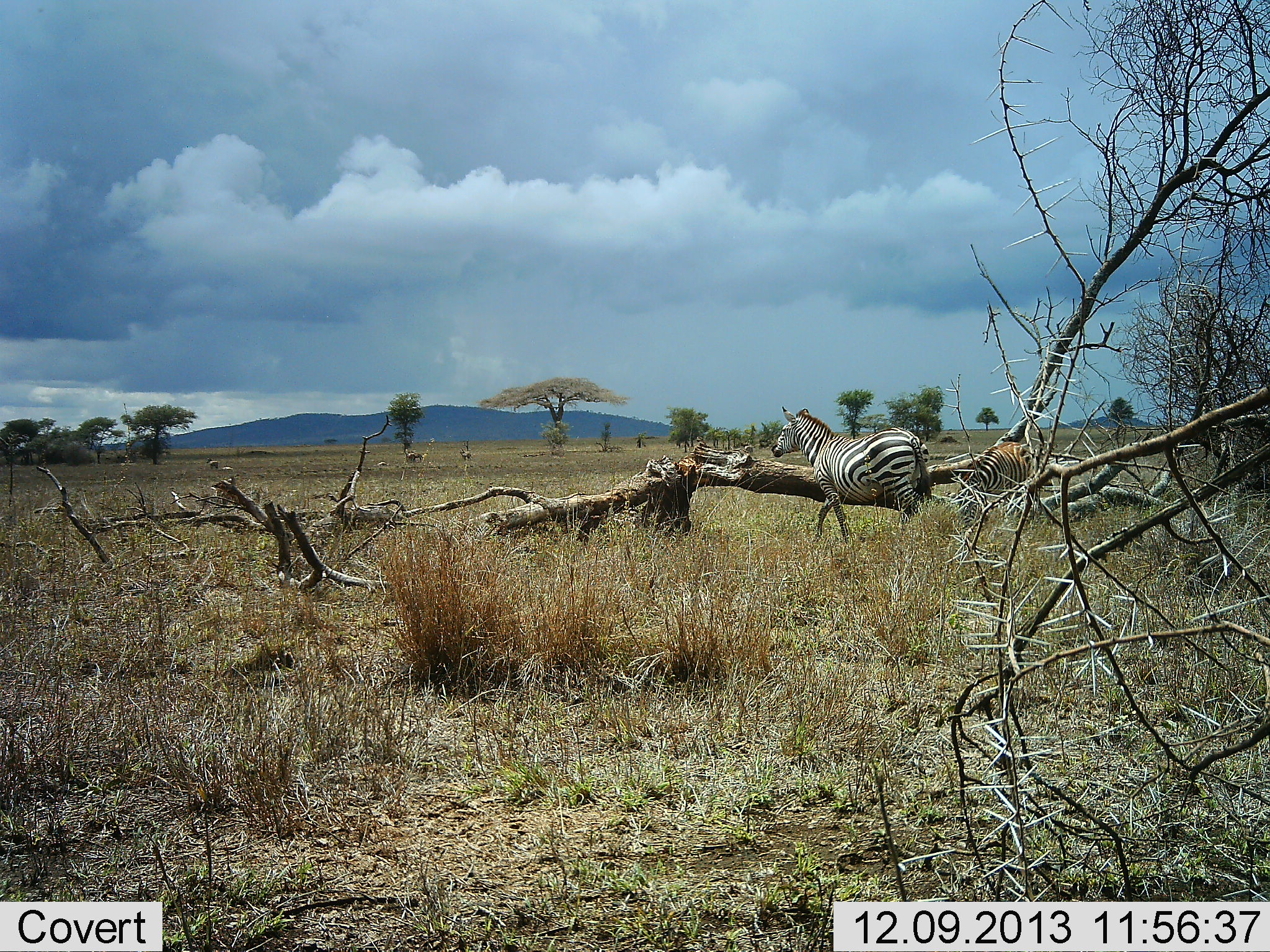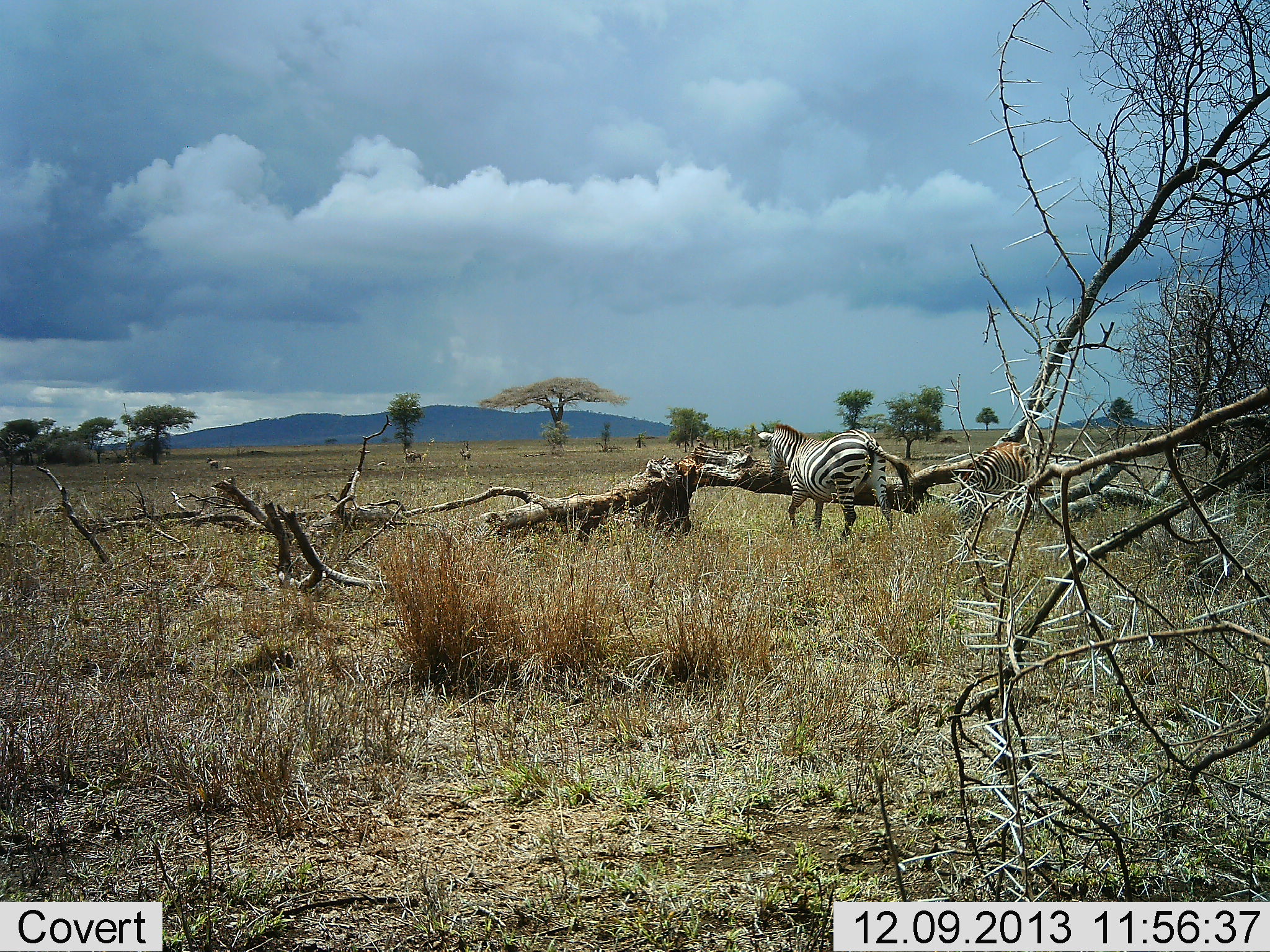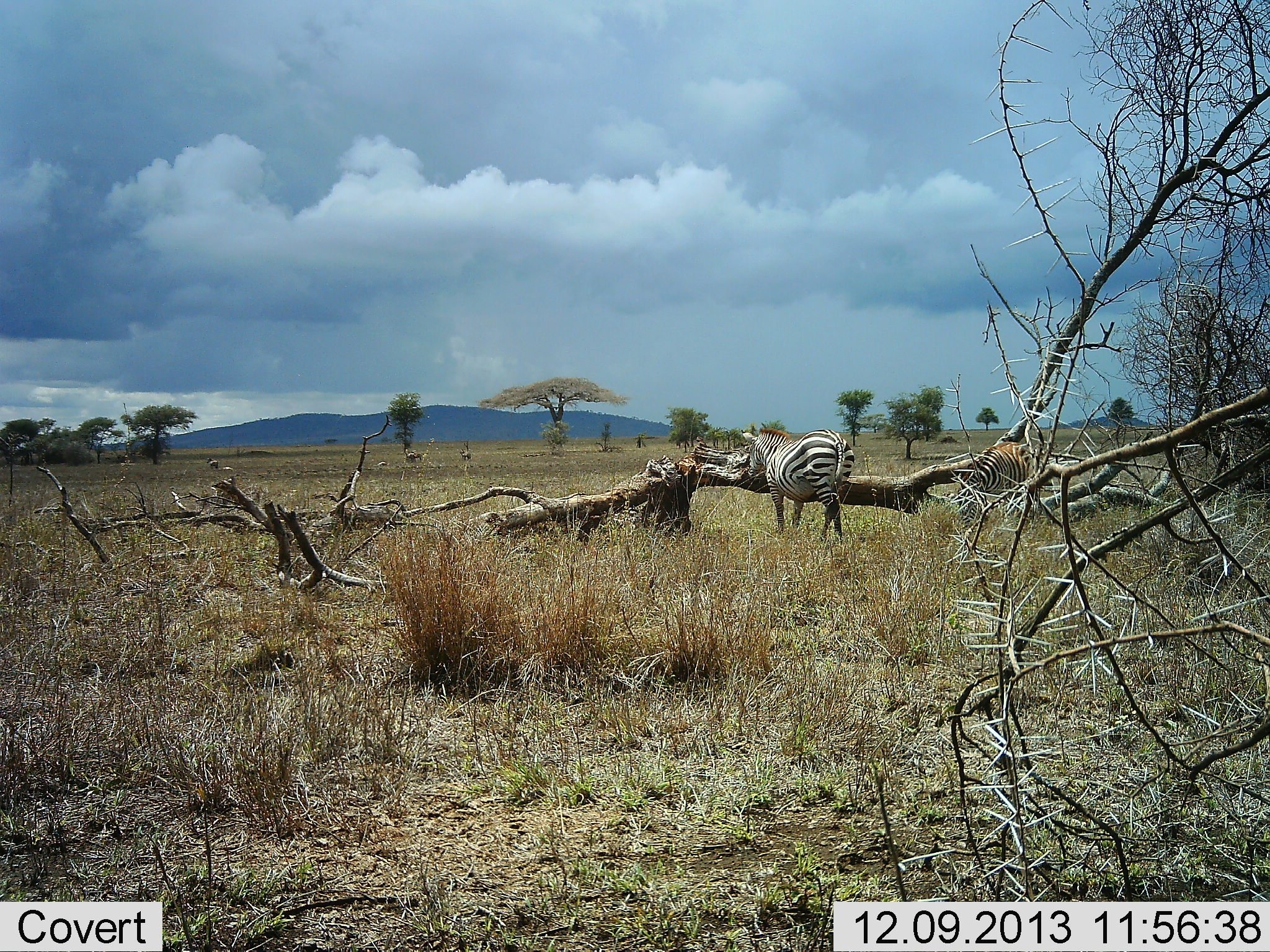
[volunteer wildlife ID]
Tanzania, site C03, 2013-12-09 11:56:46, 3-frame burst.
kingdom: Animalia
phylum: Chordata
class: Mammalia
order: Perissodactyla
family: Equidae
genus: Equus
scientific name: Equus quagga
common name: plains zebra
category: zebra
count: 2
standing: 40%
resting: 10%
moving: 70%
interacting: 0%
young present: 0%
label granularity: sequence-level